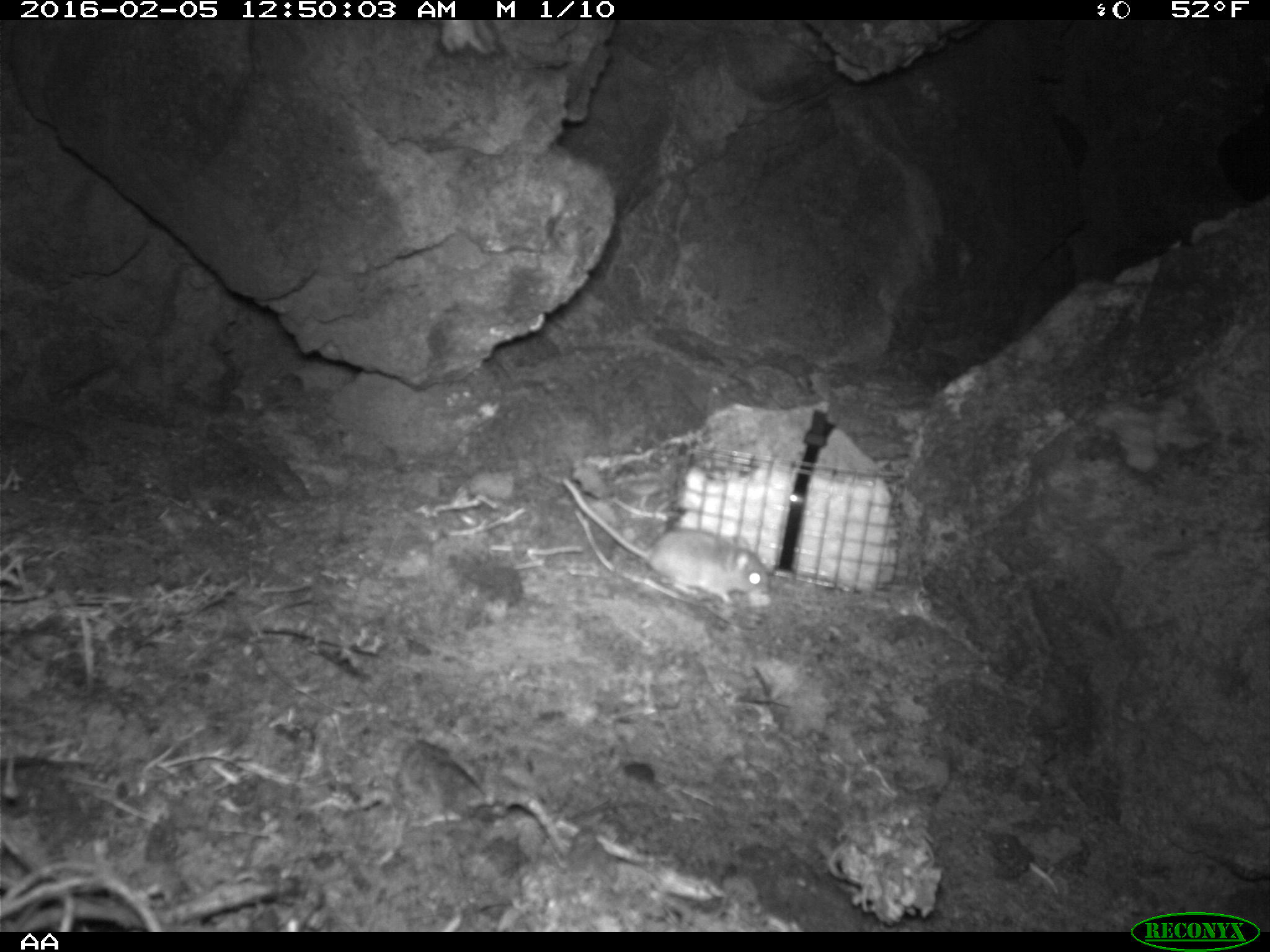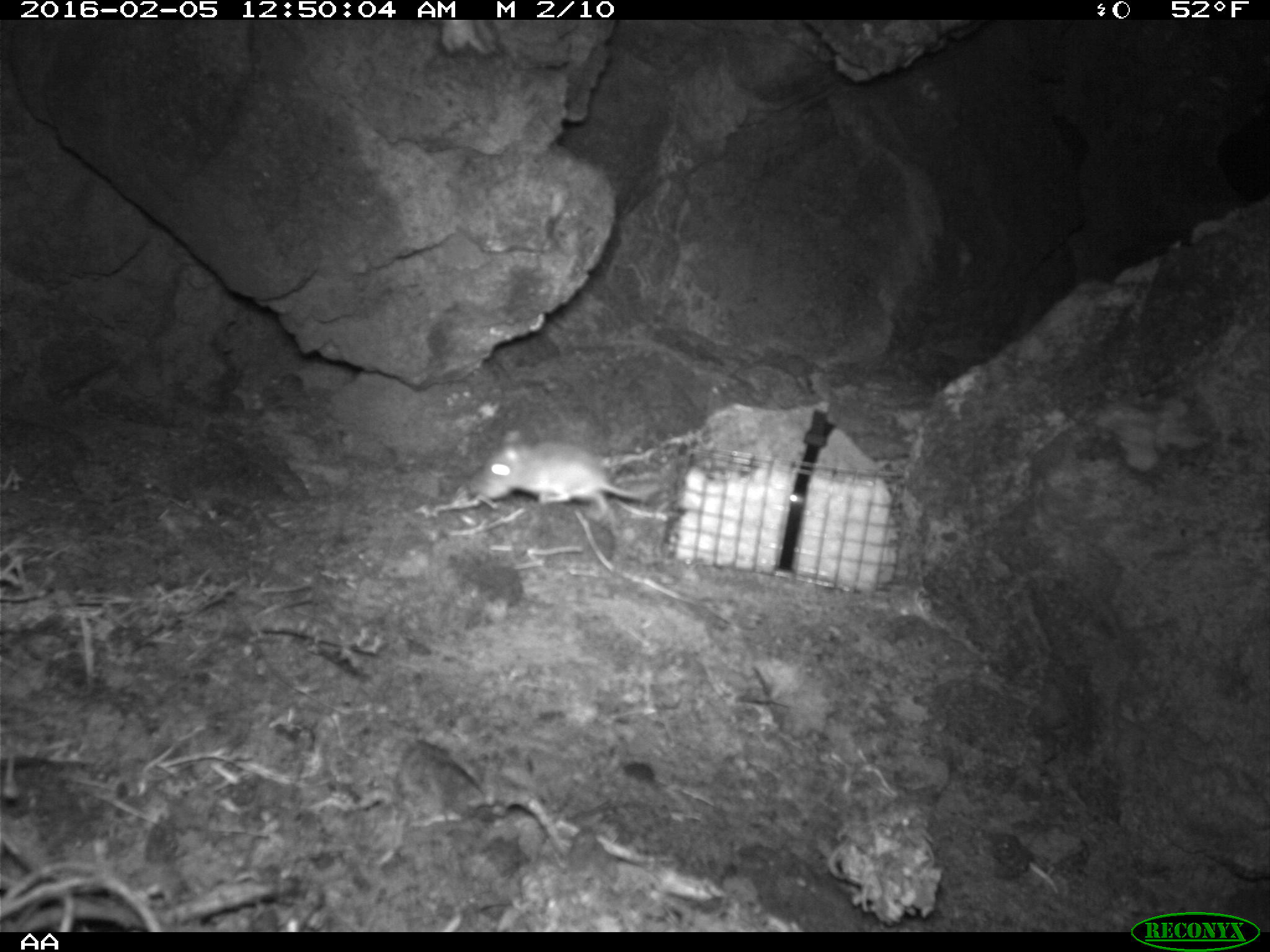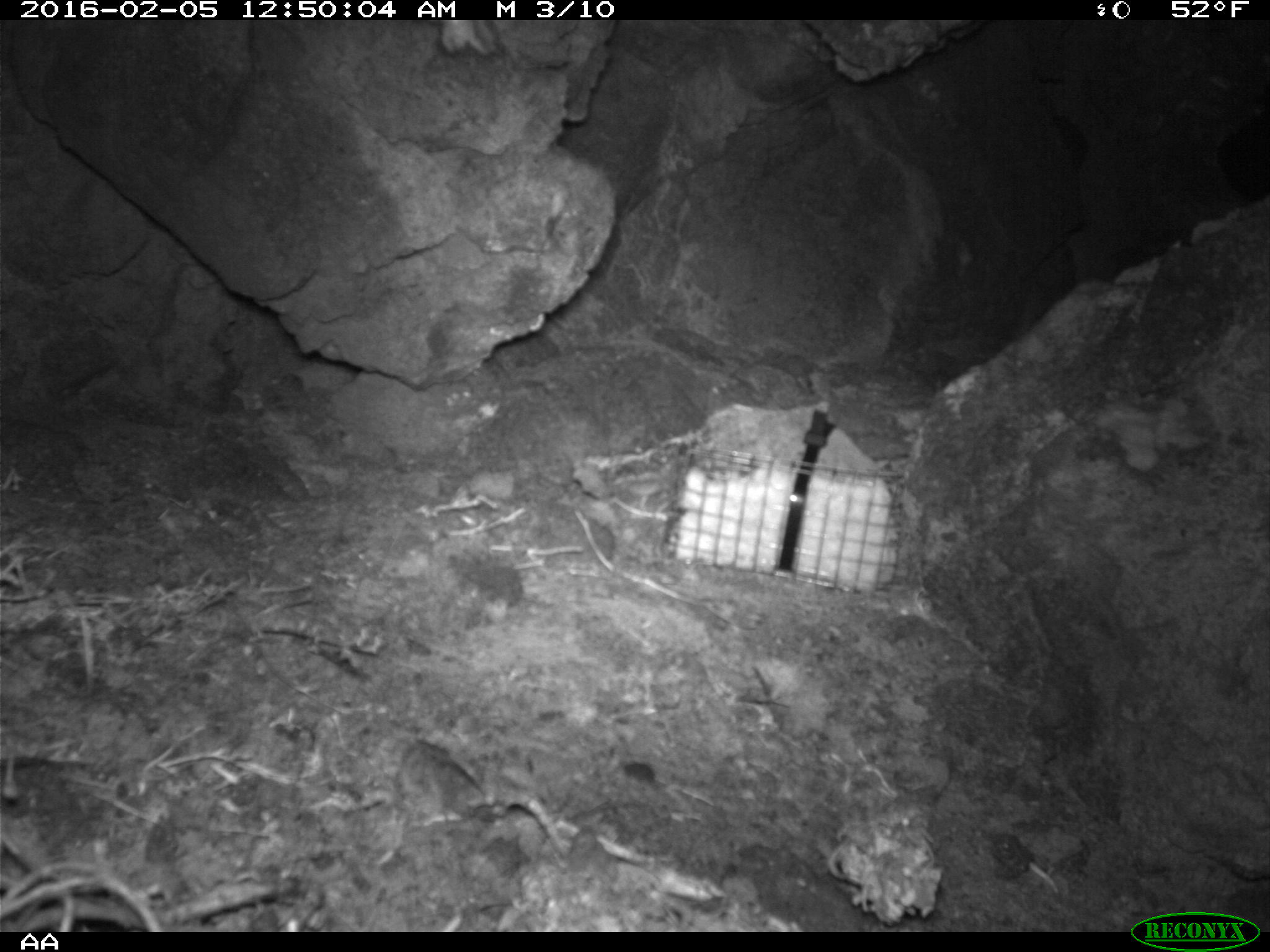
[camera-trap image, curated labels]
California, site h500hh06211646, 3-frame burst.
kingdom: Animalia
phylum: Chordata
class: Mammalia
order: Rodentia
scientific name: Rodentia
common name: rodent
Rodent (Rodentia).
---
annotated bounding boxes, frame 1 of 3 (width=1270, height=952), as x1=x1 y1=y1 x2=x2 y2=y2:
rodent: x1=561 y1=477 x2=774 y2=602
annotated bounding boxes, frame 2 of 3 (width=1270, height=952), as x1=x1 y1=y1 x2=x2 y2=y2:
rodent: x1=468 y1=429 x2=665 y2=522